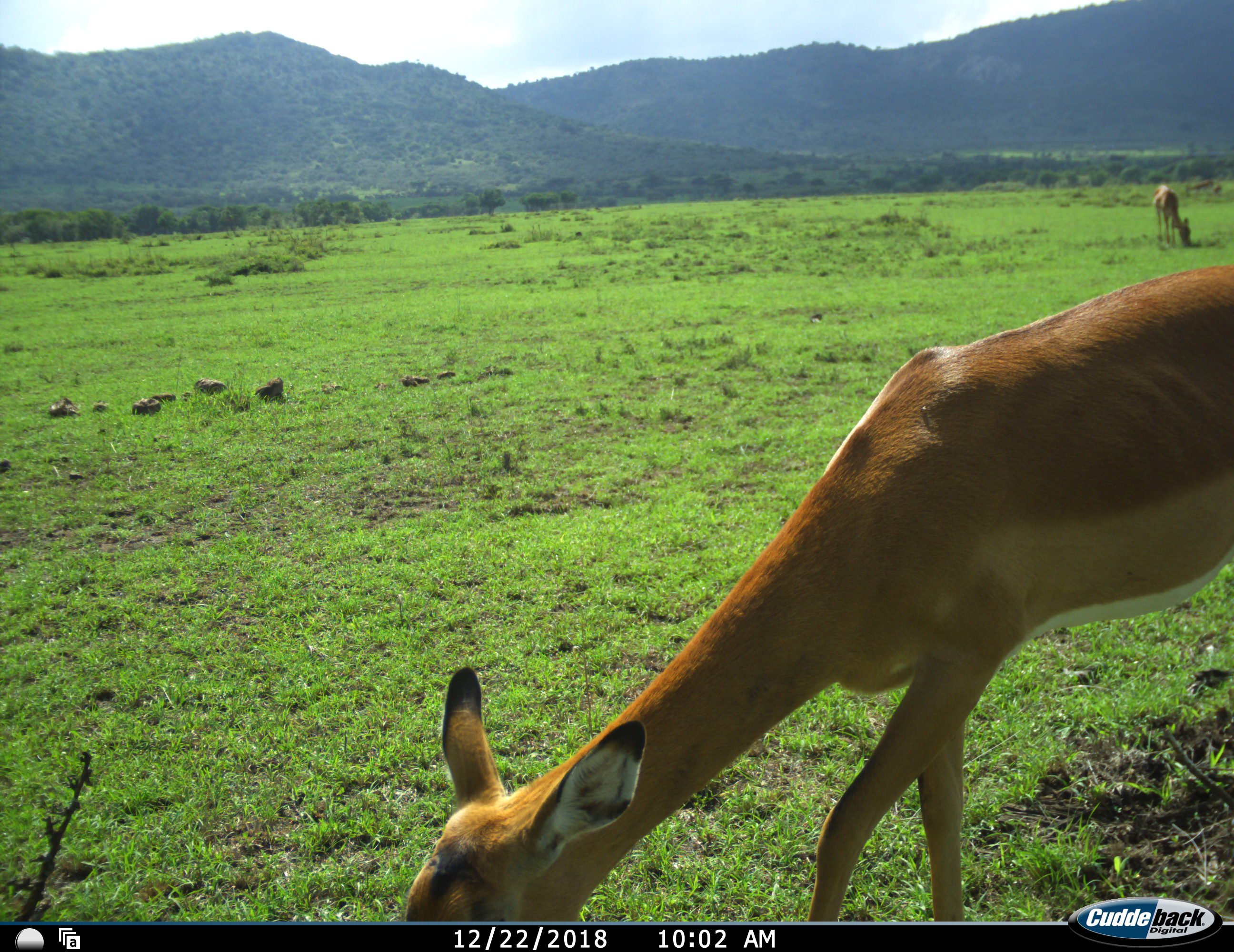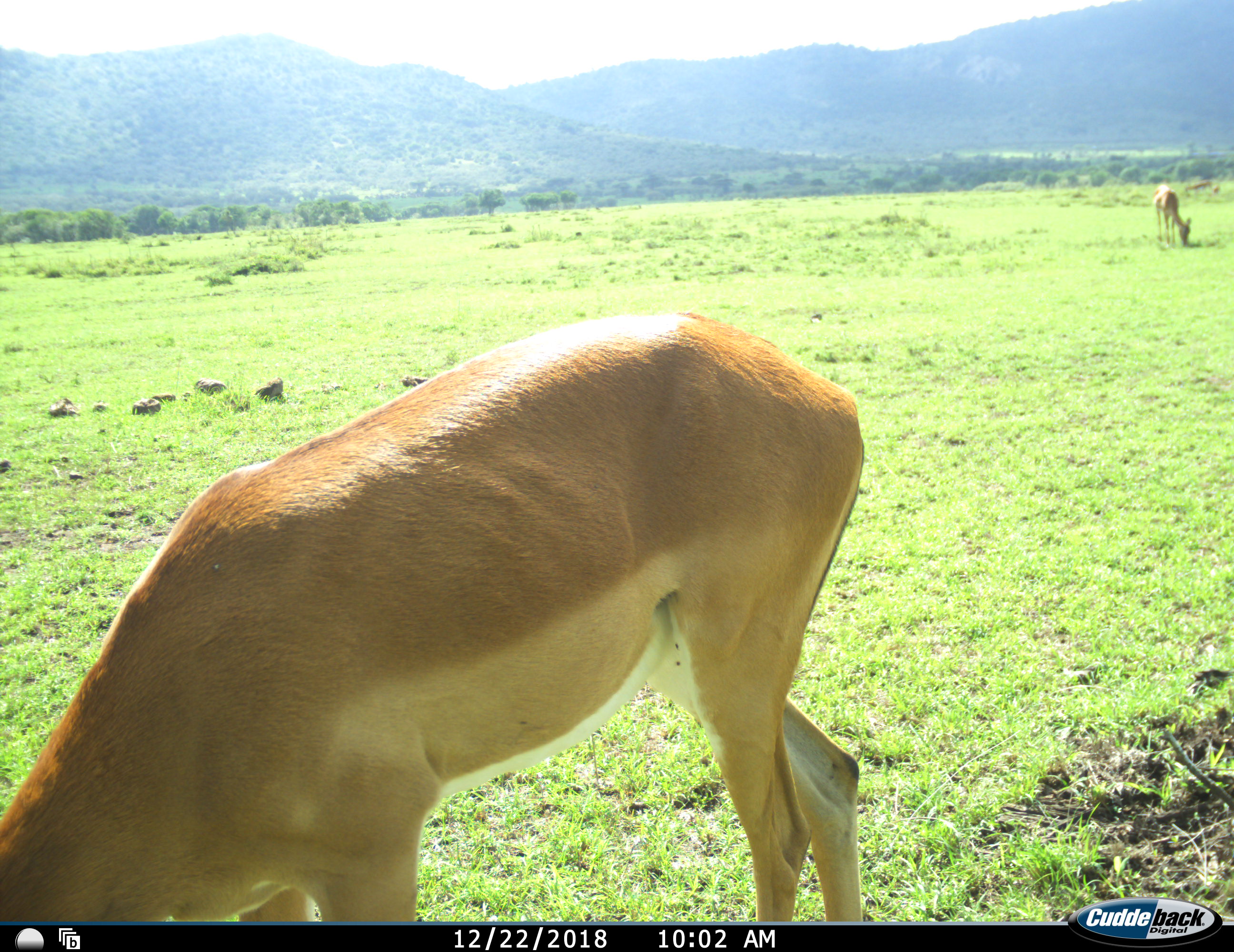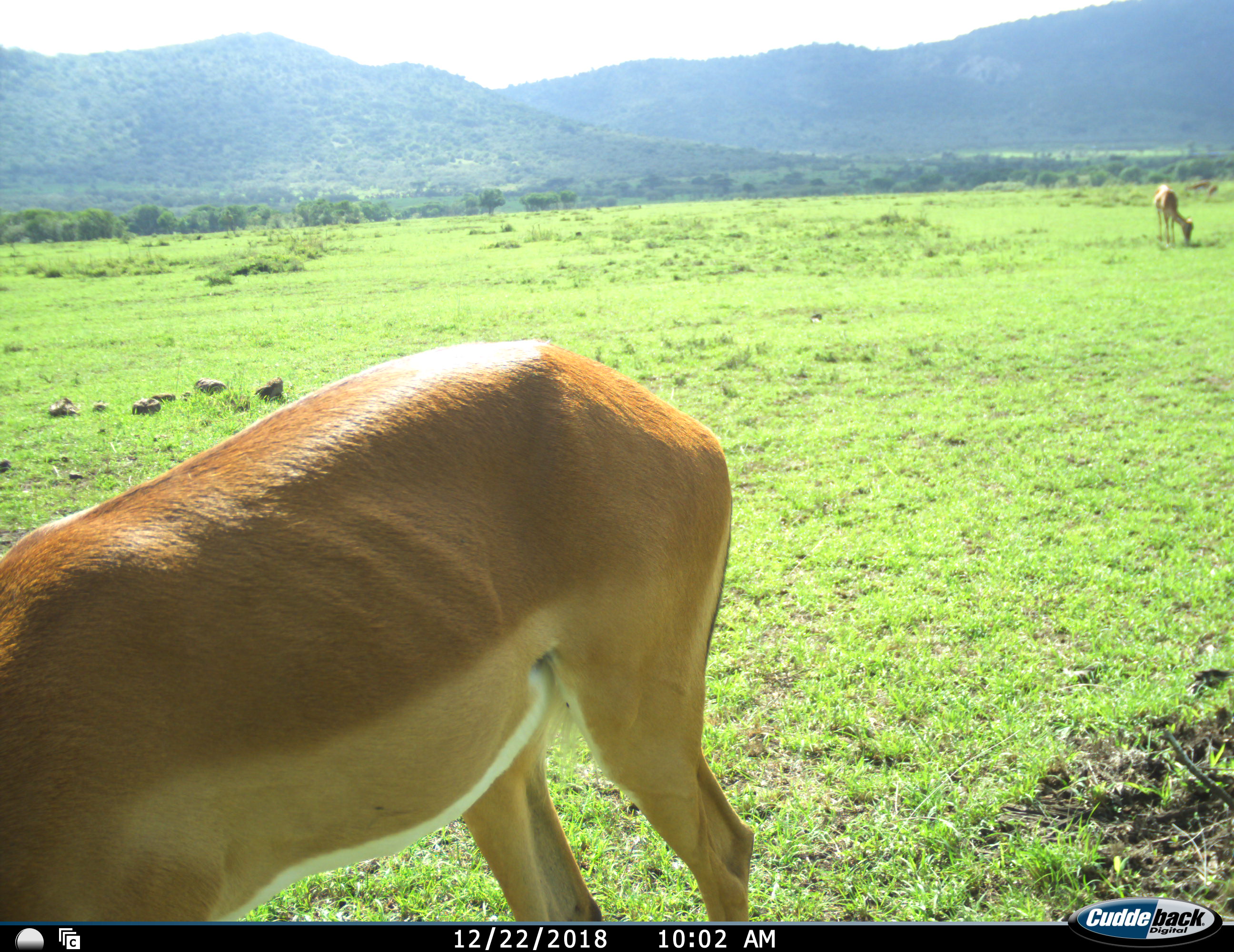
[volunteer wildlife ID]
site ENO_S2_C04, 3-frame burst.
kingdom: Animalia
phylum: Chordata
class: Mammalia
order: Artiodactyla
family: Bovidae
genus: Aepyceros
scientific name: Aepyceros melampus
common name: impala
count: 2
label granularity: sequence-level